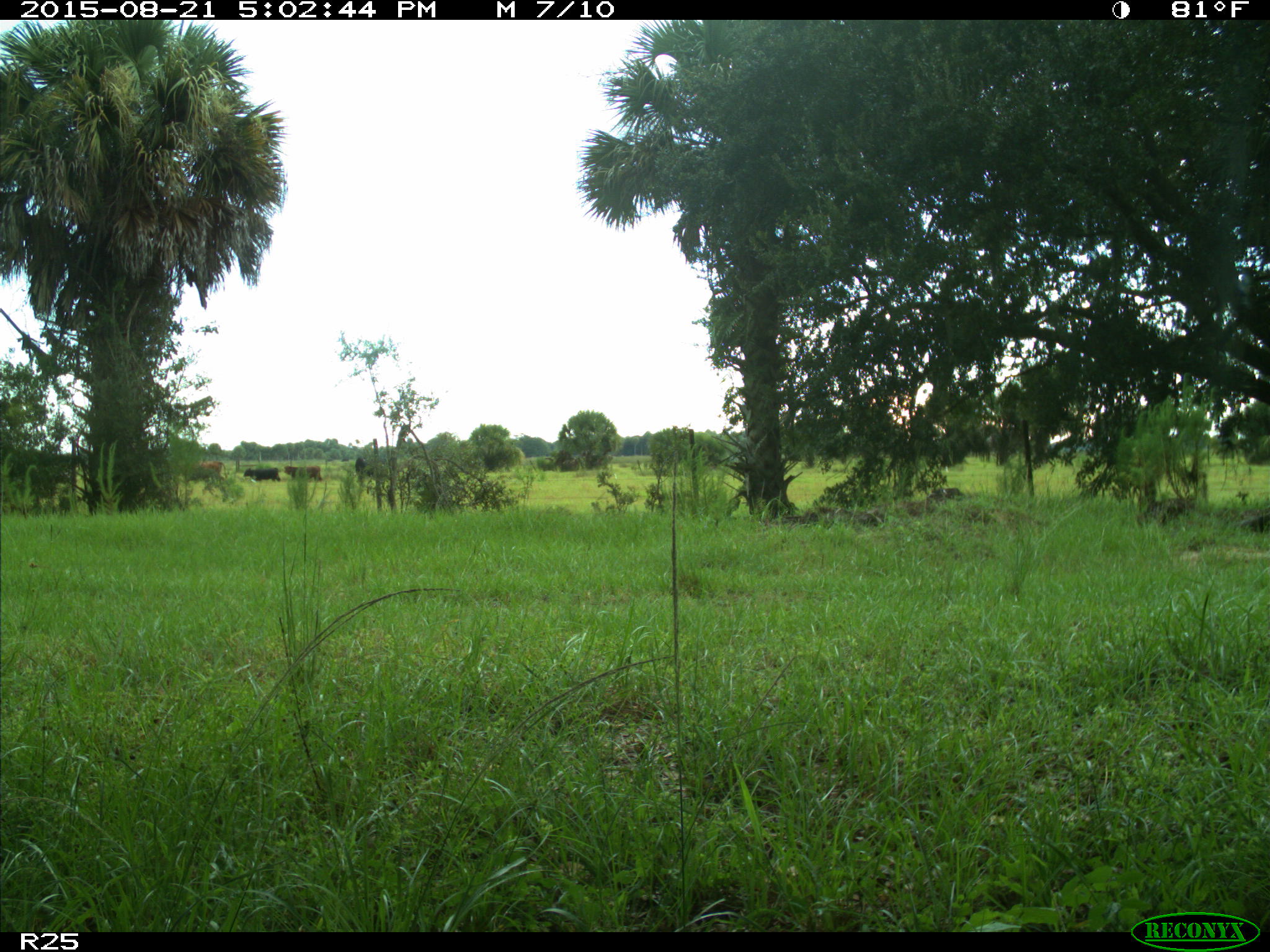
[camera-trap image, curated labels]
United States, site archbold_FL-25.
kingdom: Animalia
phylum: Chordata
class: Mammalia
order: Artiodactyla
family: Bovidae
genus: Bos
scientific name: Bos taurus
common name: domestic cow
Bos taurus (domestic cow).